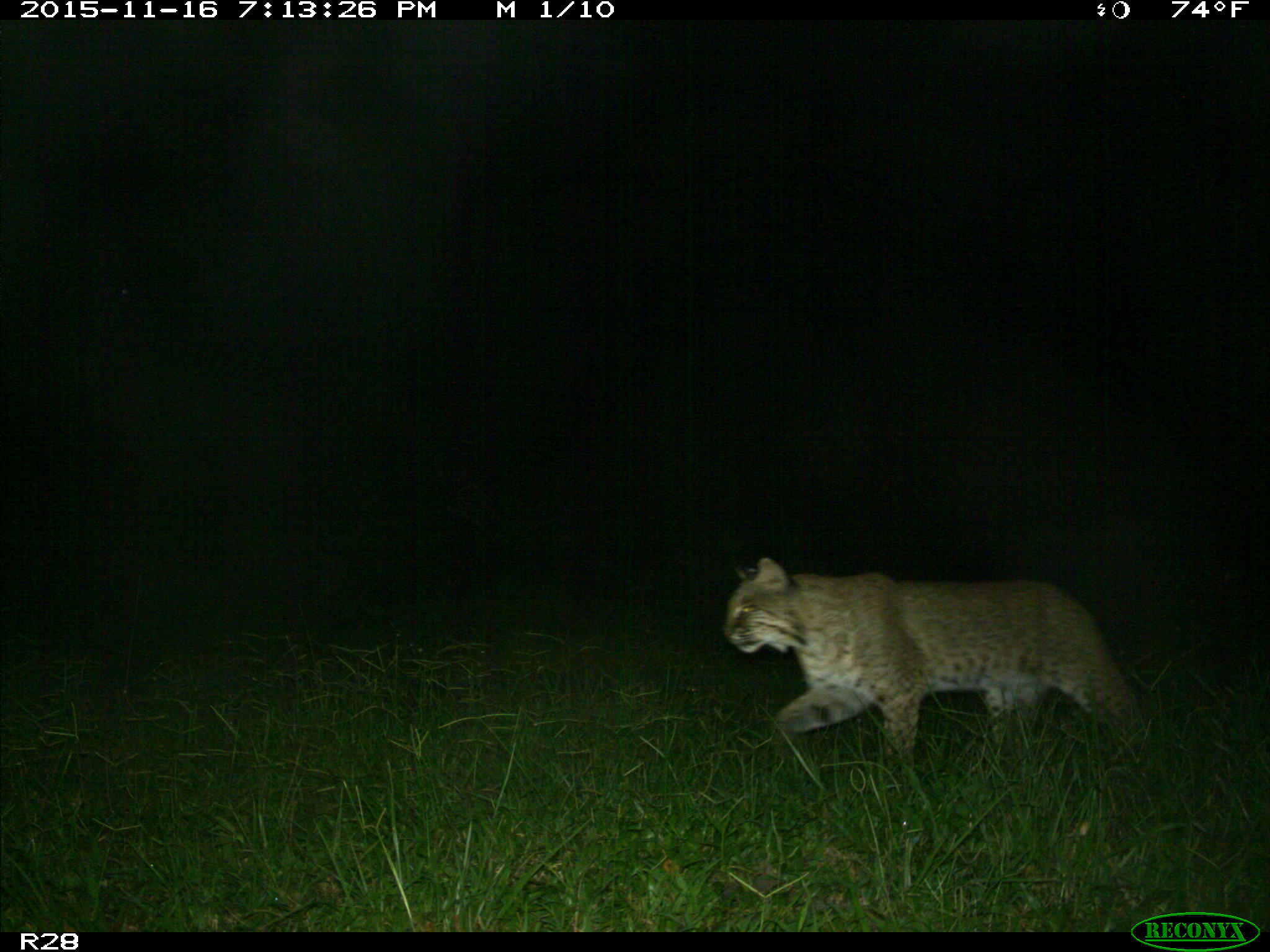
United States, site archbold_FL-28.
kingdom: Animalia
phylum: Chordata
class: Mammalia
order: Carnivora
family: Felidae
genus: Lynx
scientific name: Lynx rufus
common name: bobcat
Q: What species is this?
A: Lynx rufus (bobcat).